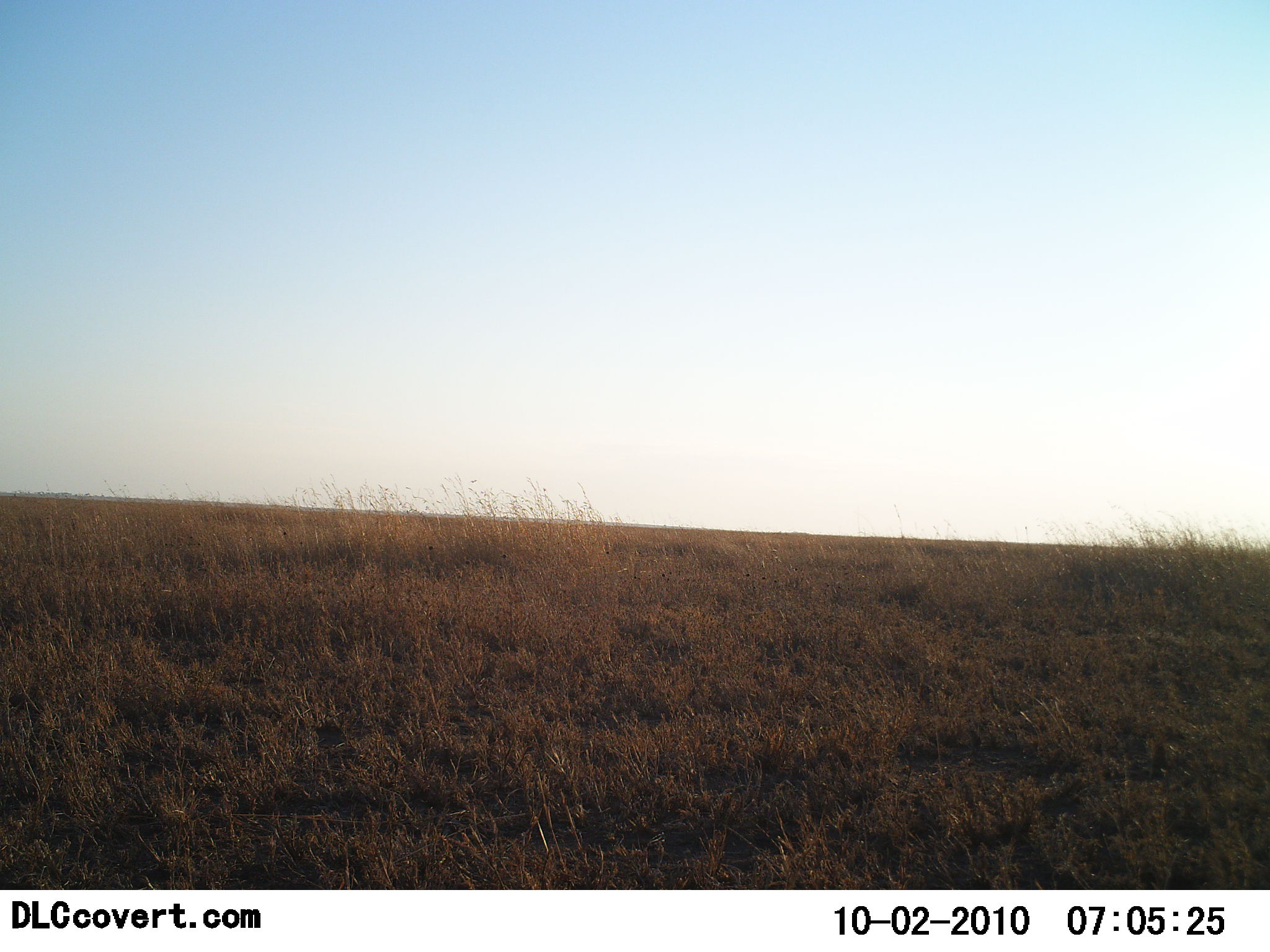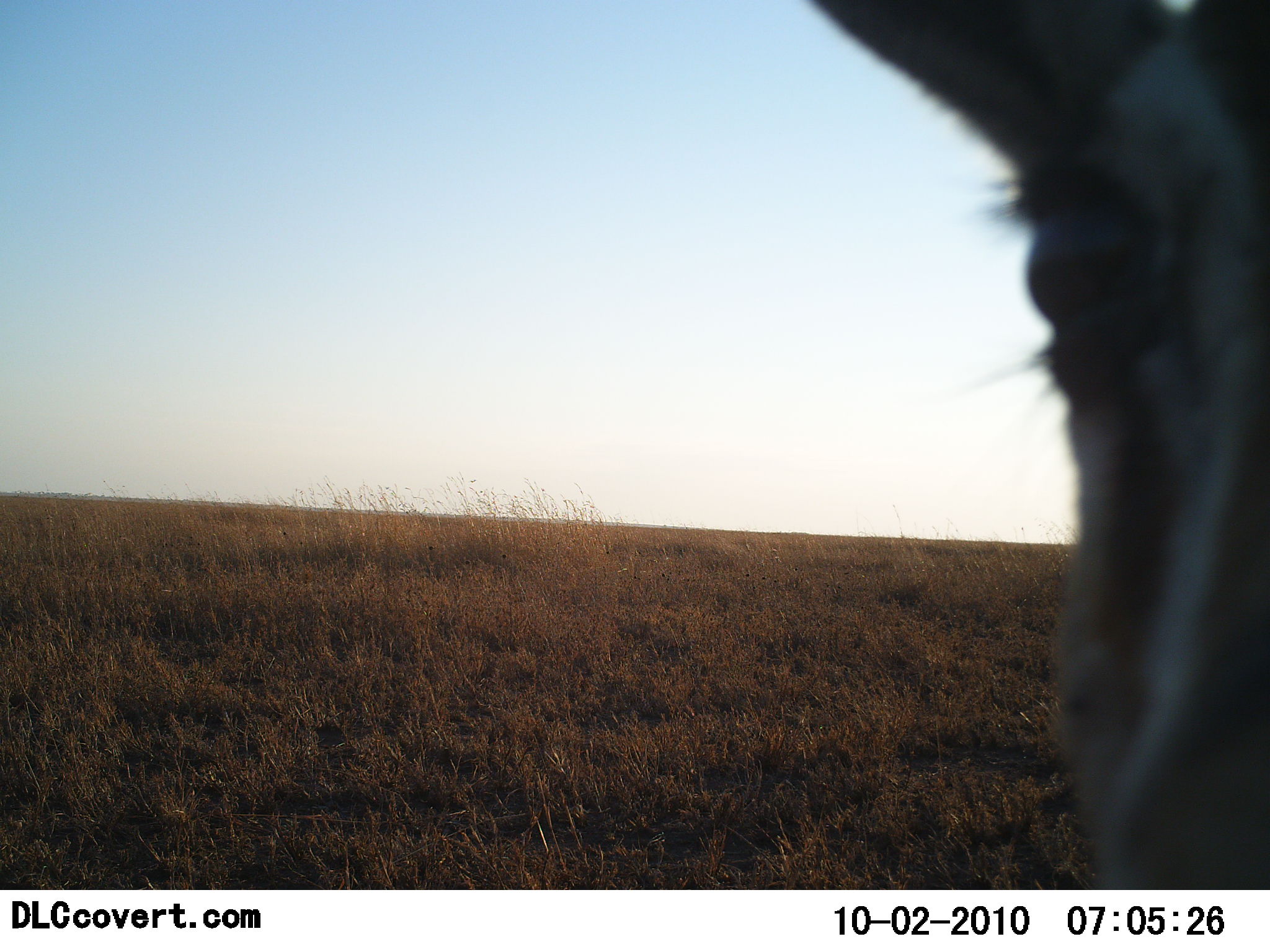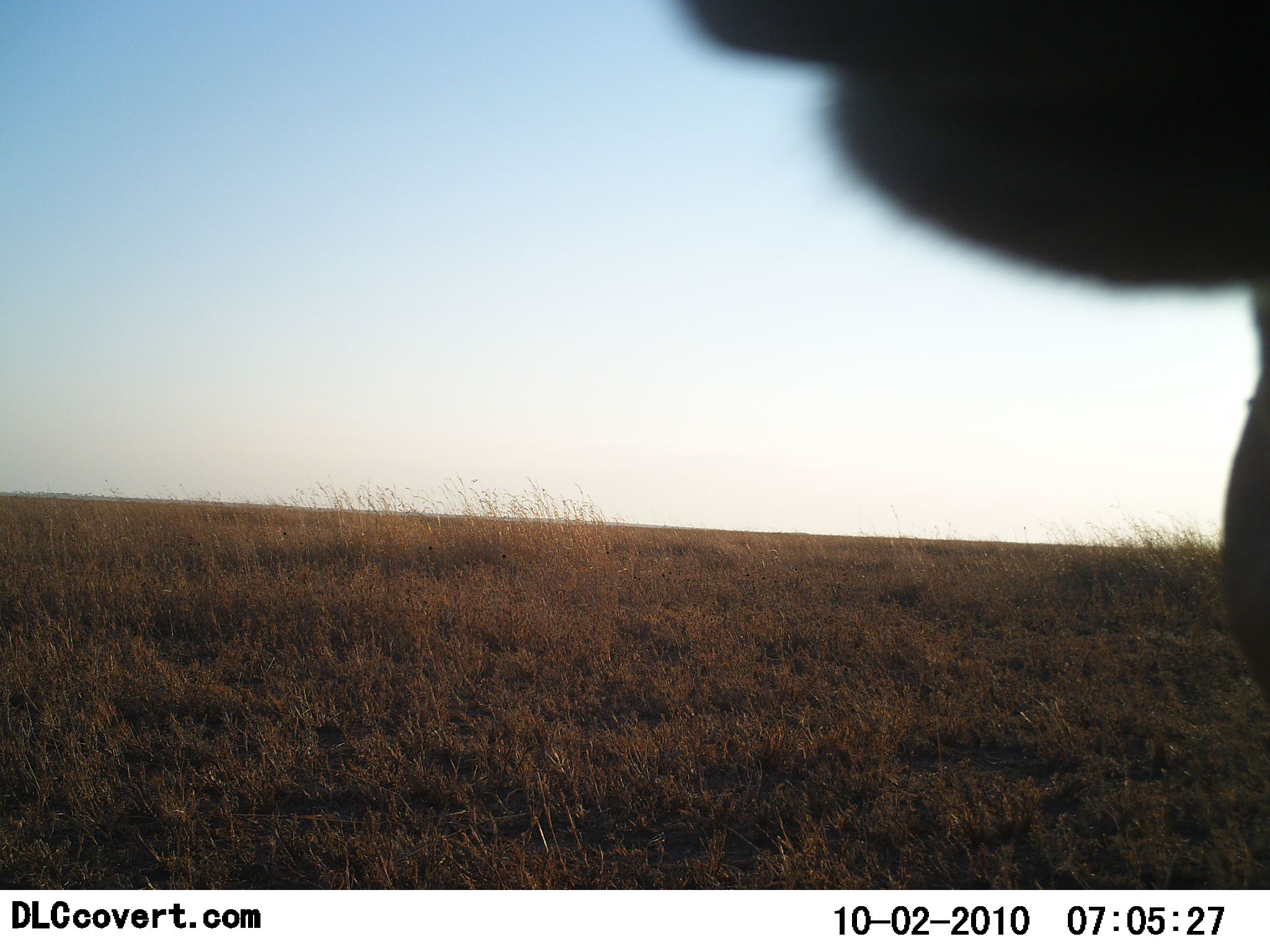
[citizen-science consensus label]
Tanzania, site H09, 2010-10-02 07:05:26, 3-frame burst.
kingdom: Animalia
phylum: Chordata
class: Mammalia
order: Artiodactyla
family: Bovidae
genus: Eudorcas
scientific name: Eudorcas thomsonii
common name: thomson's gazelle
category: gazellethomsons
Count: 1.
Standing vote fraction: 83%.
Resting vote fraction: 0%.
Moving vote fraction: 17%.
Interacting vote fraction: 8%.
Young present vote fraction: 0%.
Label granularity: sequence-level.